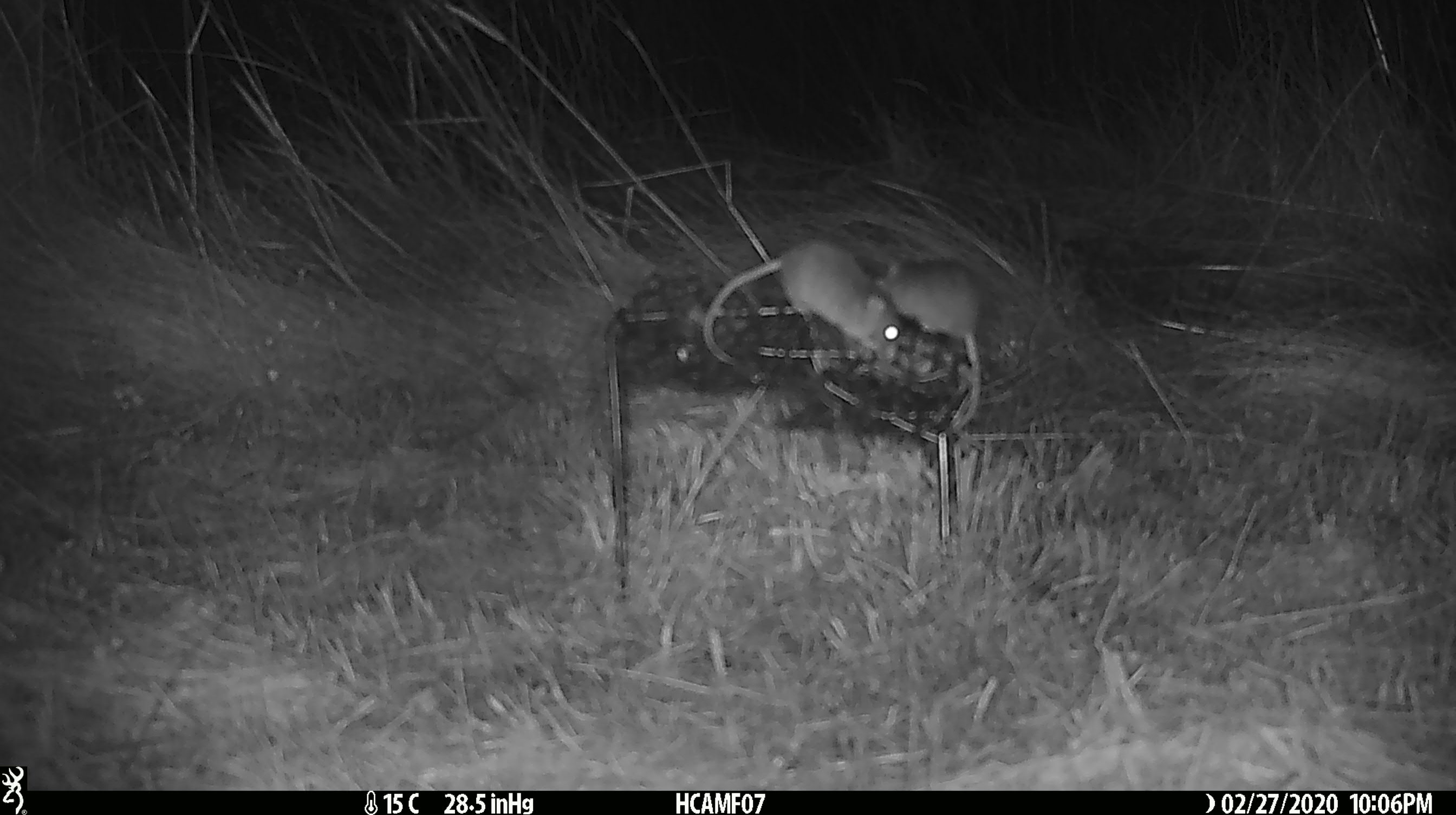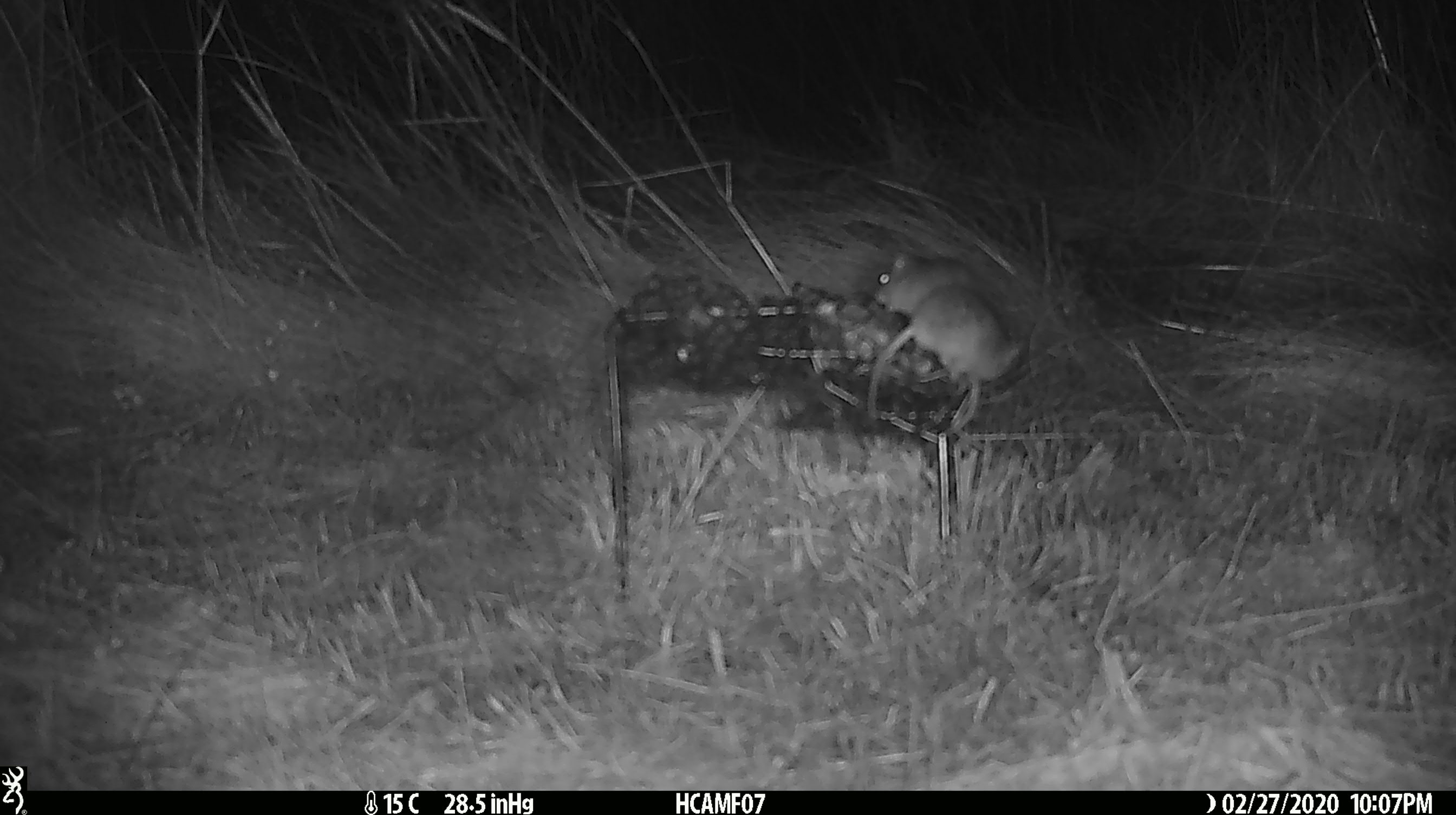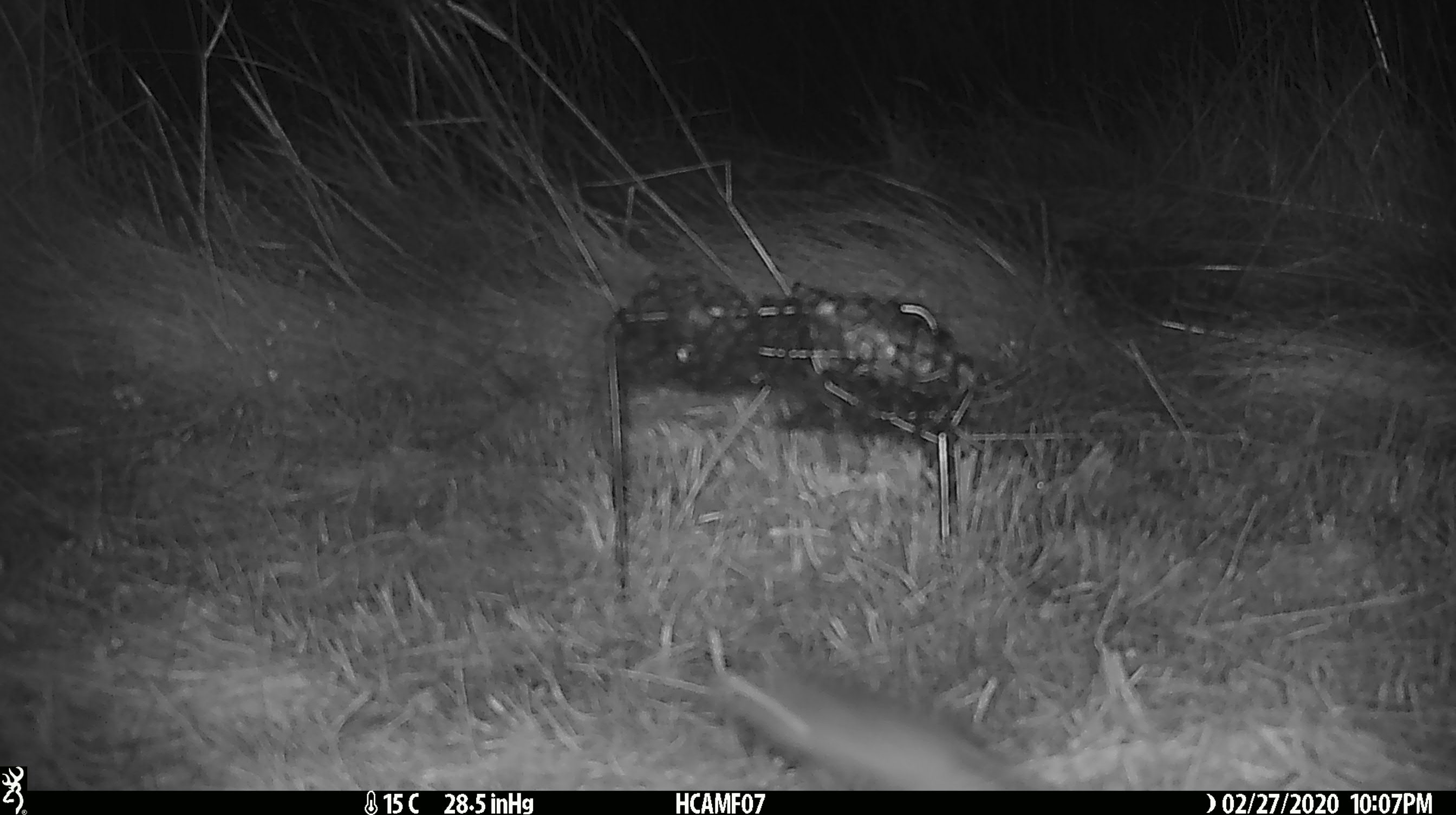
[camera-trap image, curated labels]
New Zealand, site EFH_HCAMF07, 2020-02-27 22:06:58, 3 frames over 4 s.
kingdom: Animalia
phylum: Chordata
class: Mammalia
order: Rodentia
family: Muridae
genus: Mus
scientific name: Mus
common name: mouse